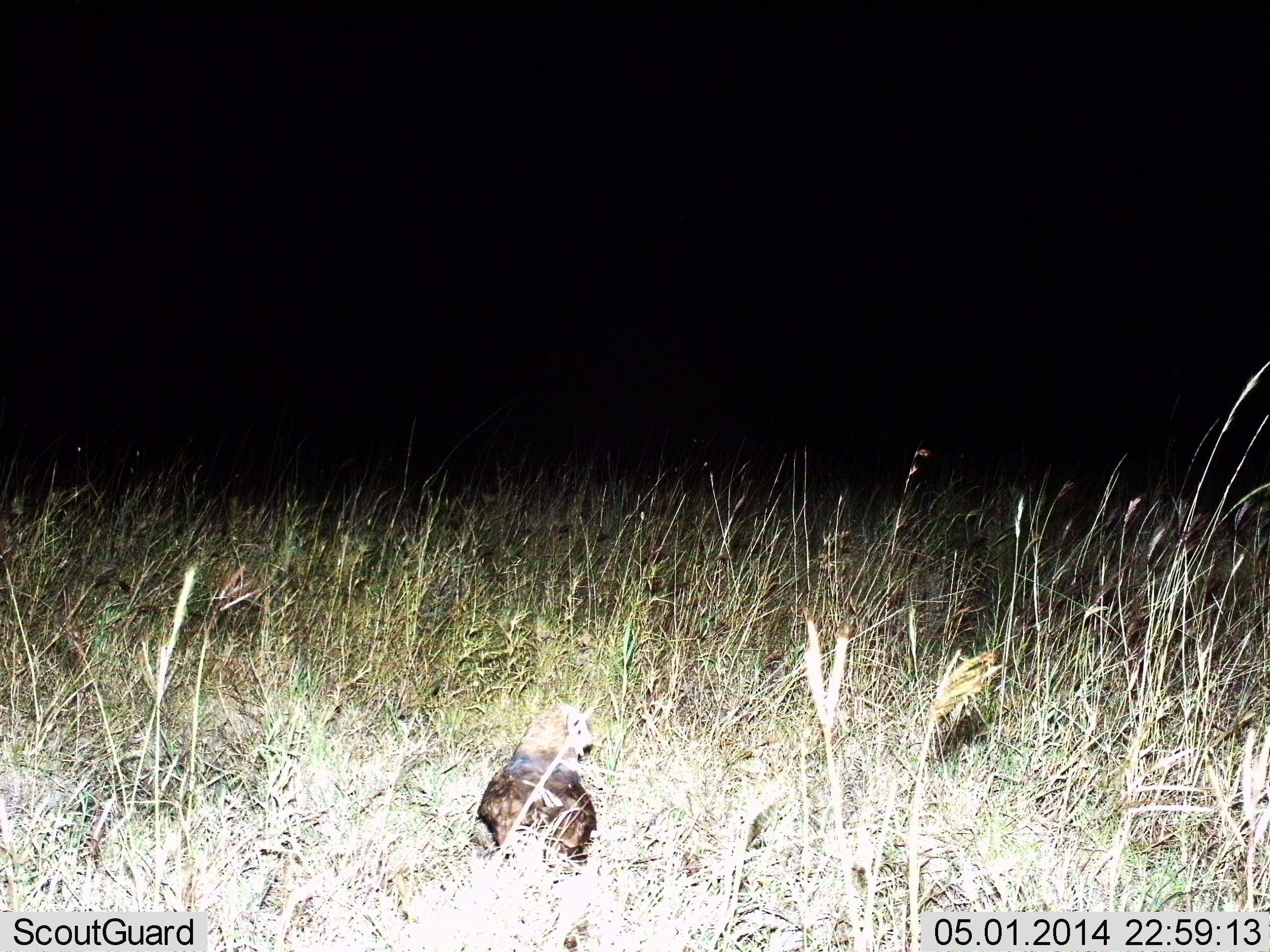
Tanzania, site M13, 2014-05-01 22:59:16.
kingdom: Animalia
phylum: Chordata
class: Aves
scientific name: Aves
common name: bird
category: otherbird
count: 1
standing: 80%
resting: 20%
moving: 0%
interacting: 0%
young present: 0%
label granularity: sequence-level